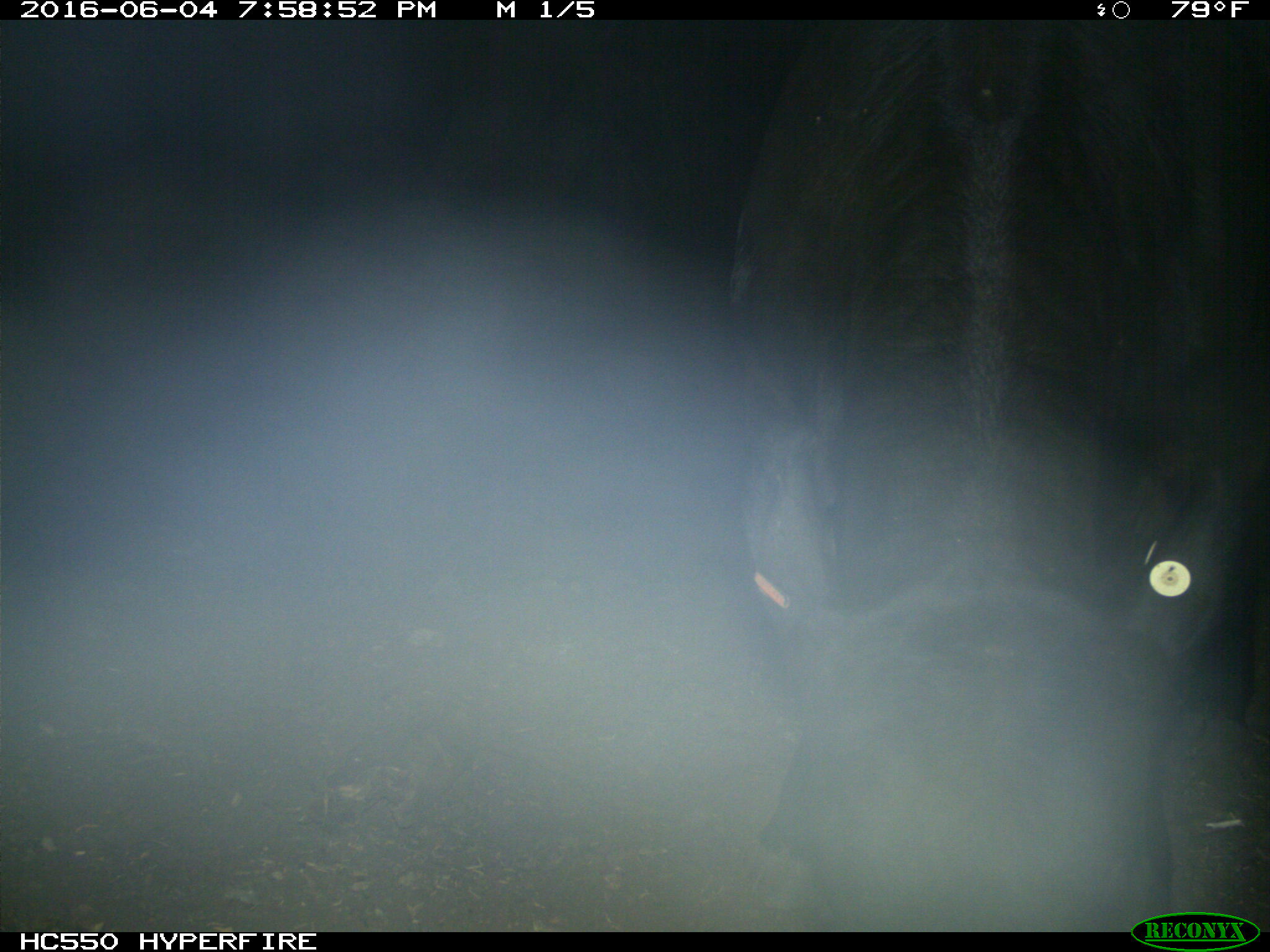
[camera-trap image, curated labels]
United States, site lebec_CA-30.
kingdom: Animalia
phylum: Chordata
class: Mammalia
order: Artiodactyla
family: Bovidae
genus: Bos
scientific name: Bos taurus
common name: domestic cow